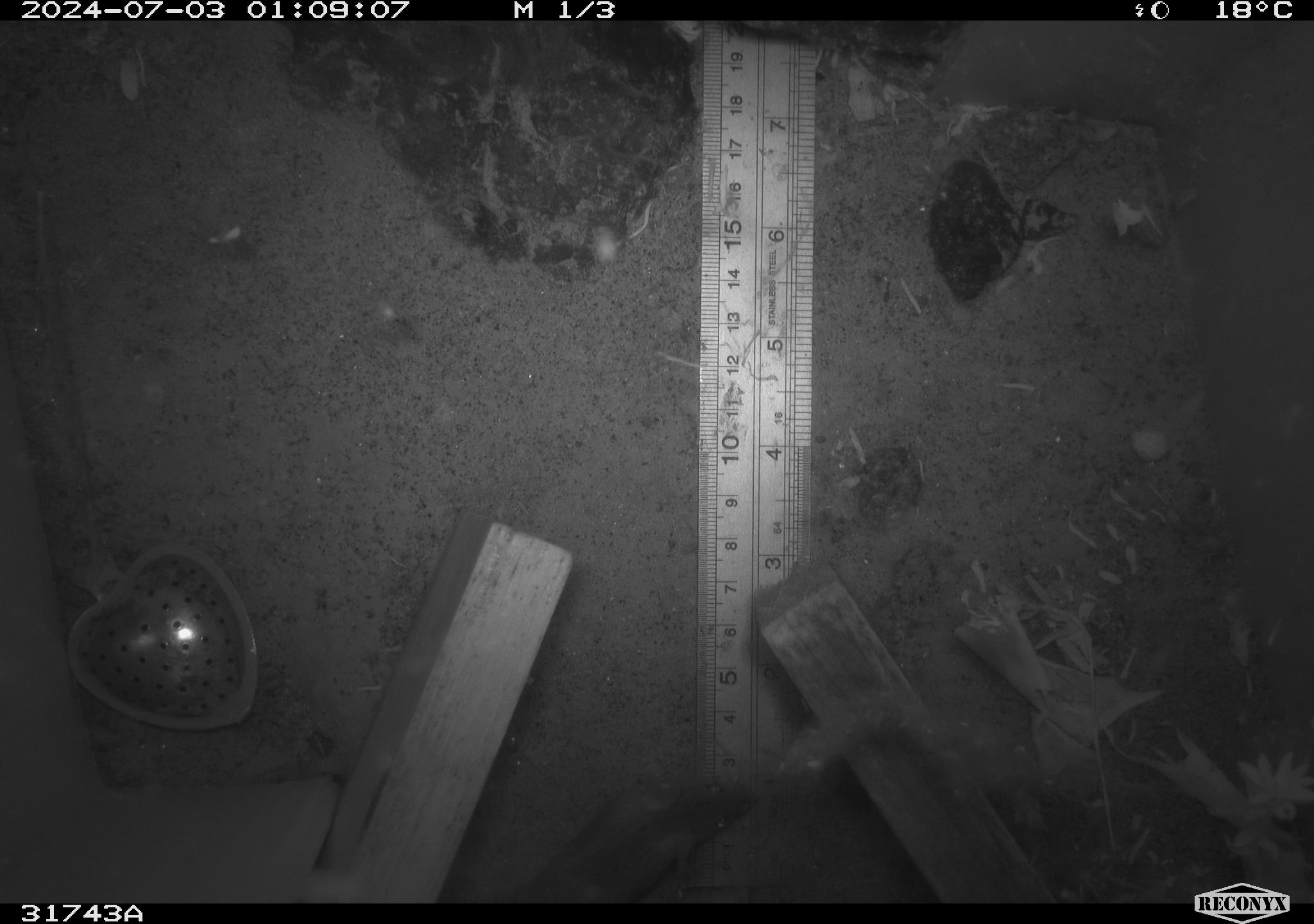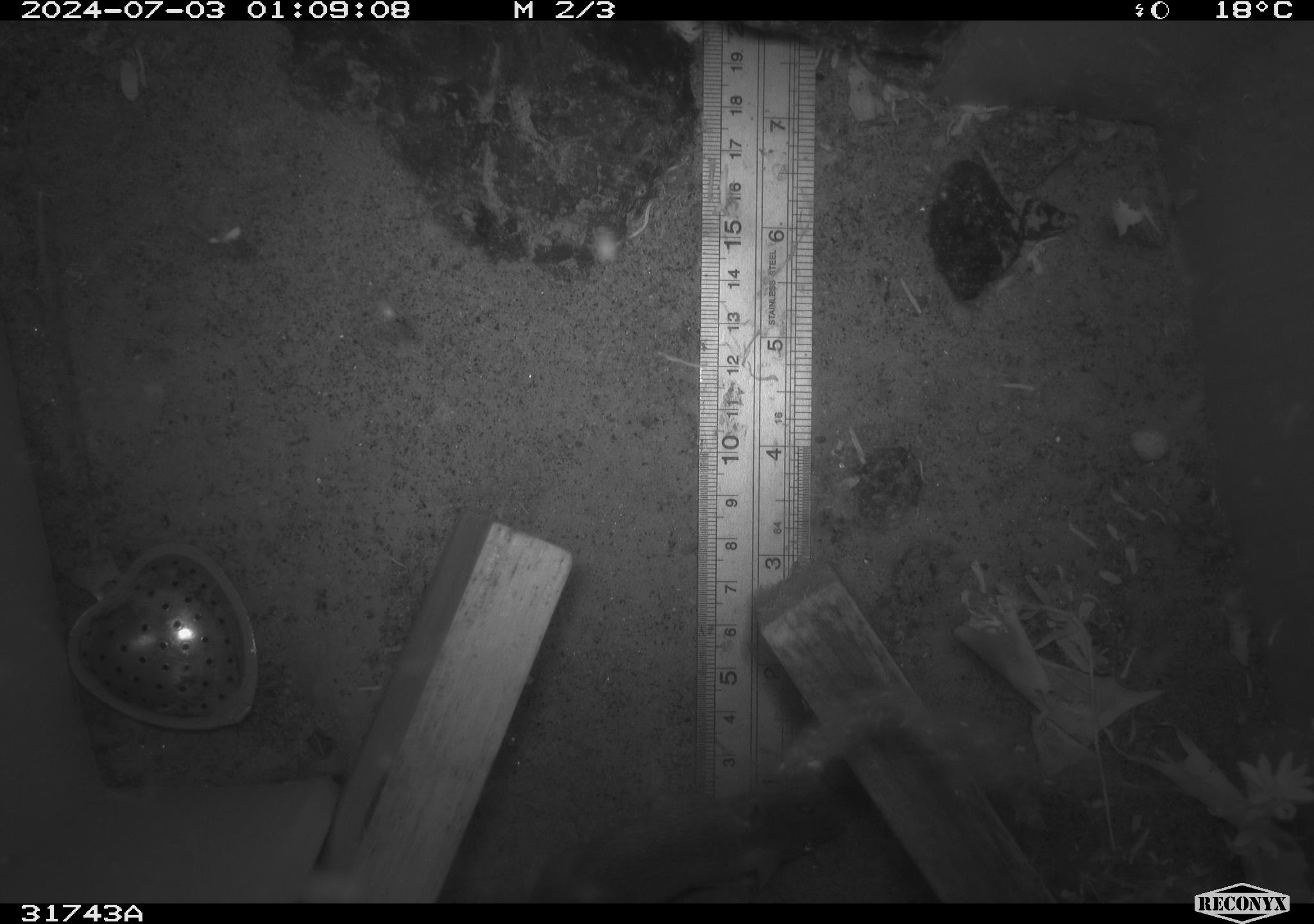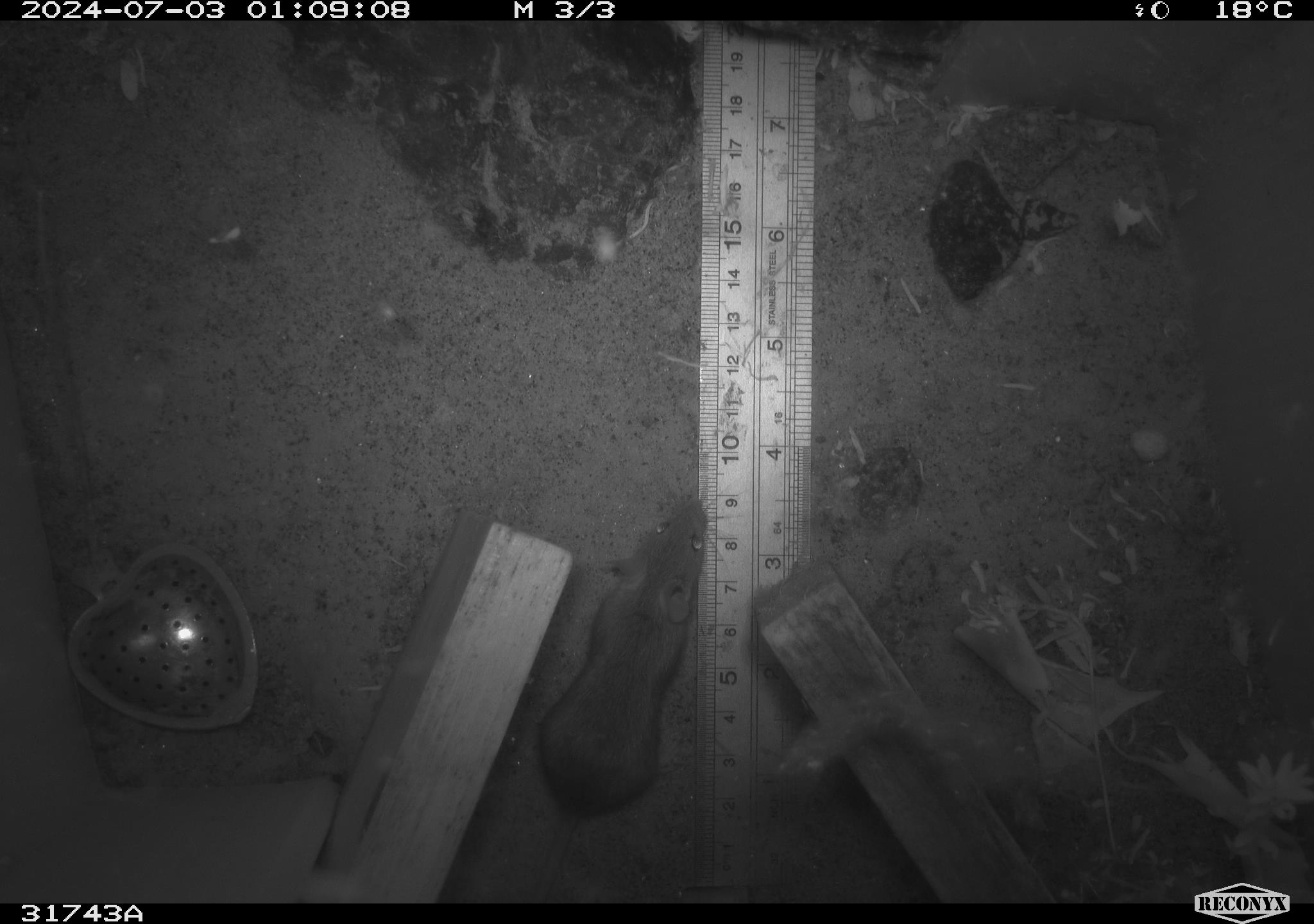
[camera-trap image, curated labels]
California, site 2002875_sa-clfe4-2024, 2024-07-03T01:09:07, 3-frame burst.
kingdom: Animalia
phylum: Chordata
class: Mammalia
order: Rodentia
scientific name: Rodentia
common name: mouse species